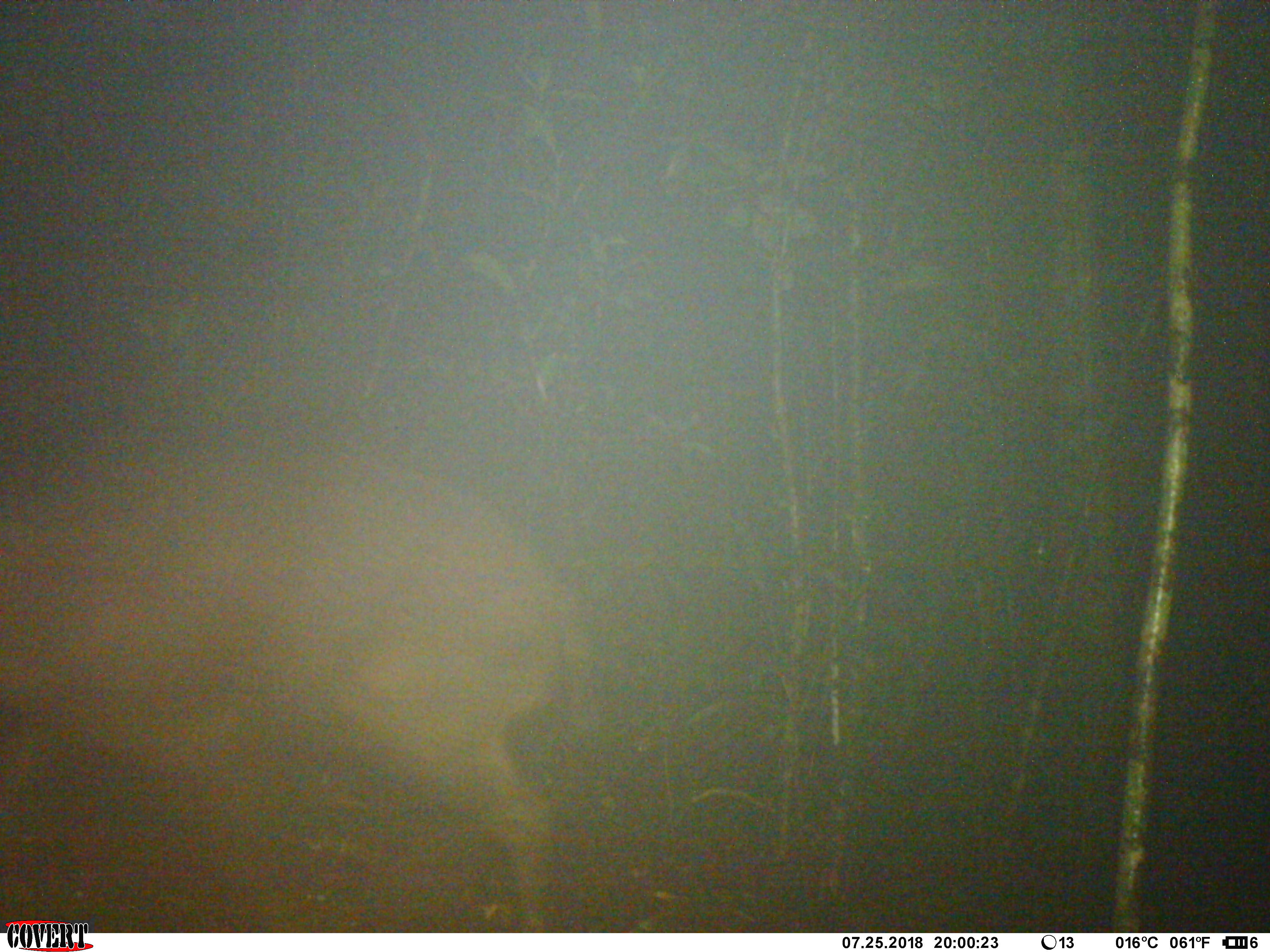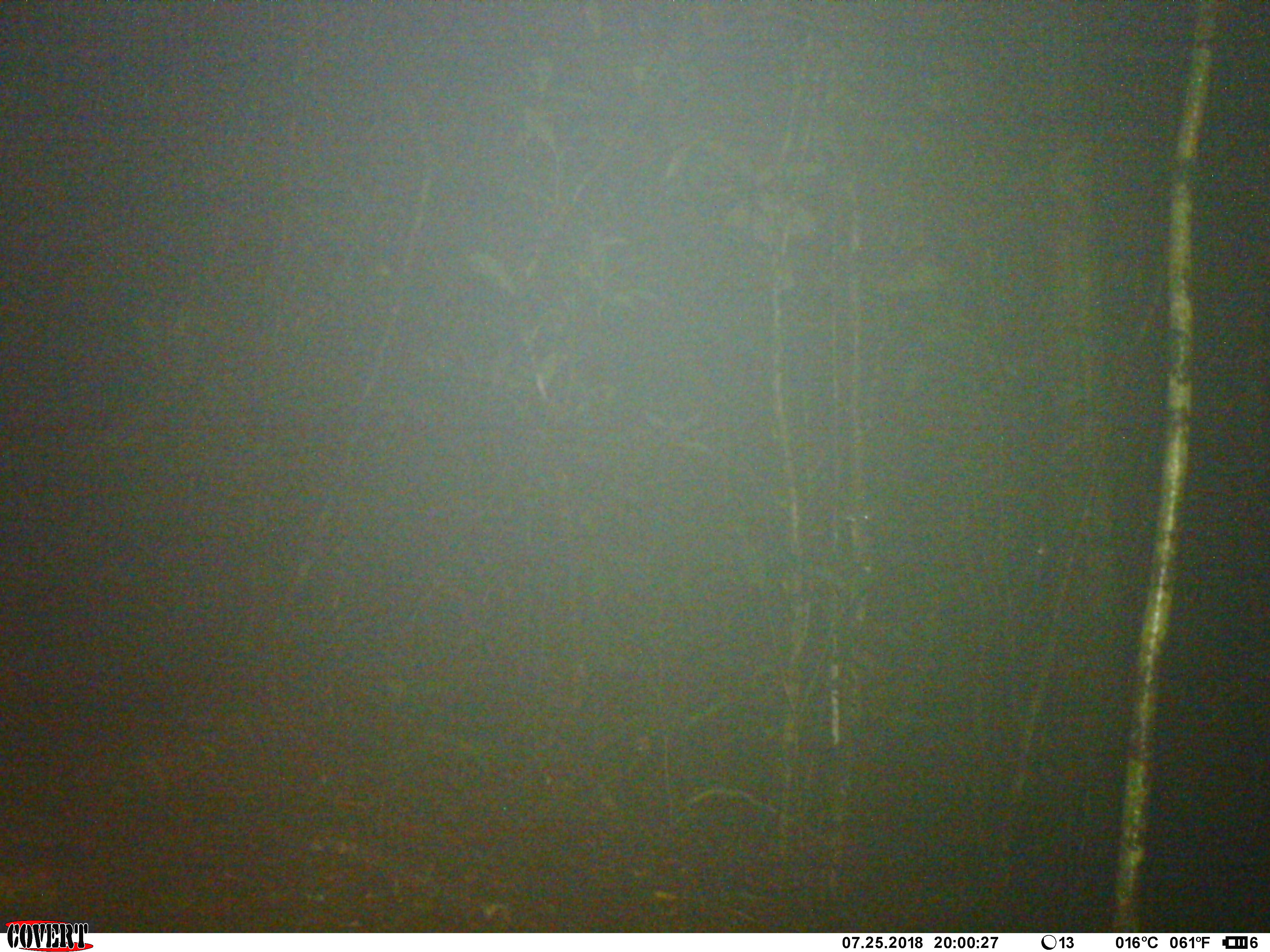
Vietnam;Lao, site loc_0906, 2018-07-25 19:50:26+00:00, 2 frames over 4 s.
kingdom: Animalia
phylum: Chordata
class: Mammalia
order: Artiodactyla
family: Suidae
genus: Sus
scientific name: Sus scrofa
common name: eurasian wild pig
Eurasian wild pig (Sus scrofa). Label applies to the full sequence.